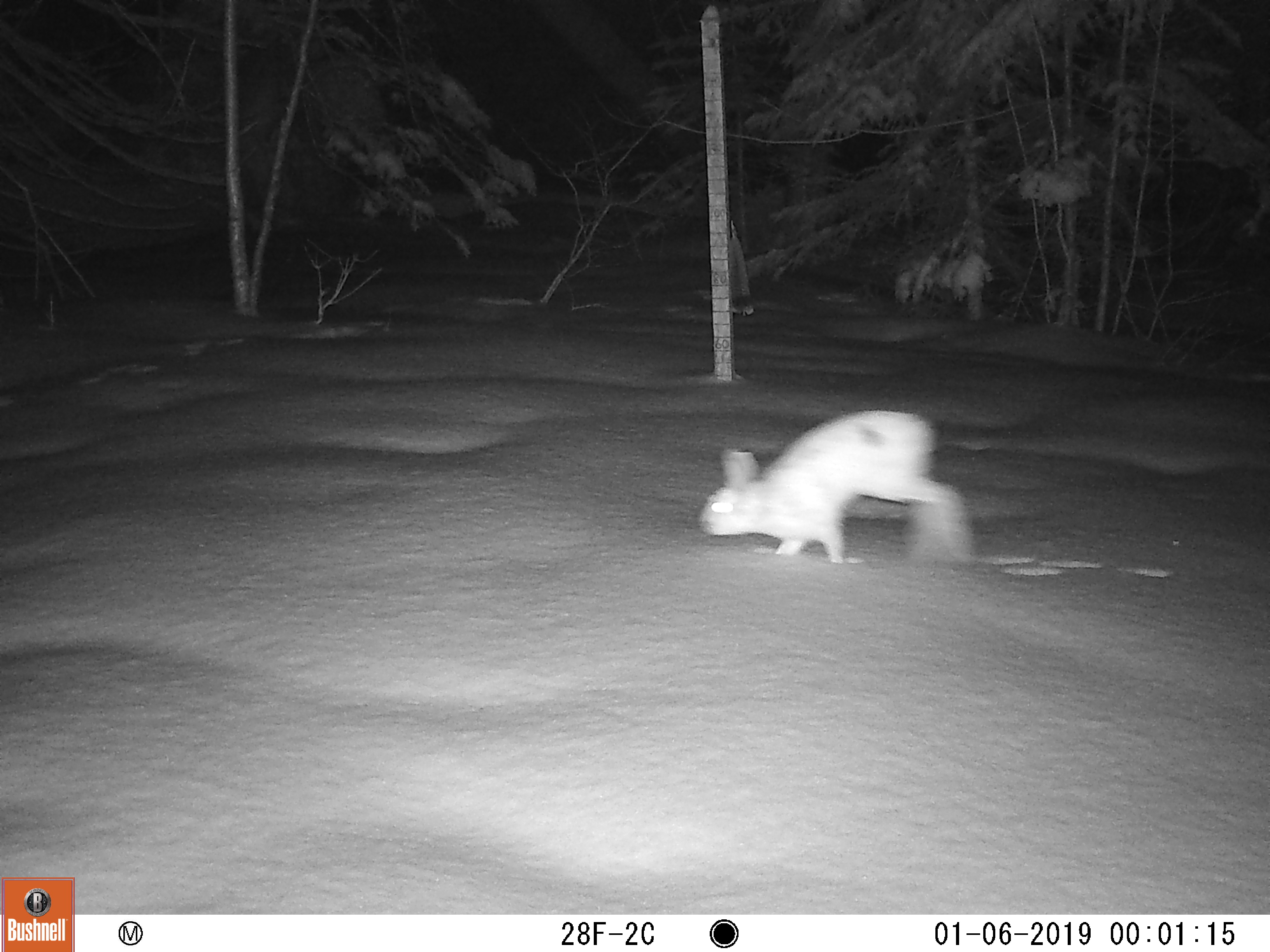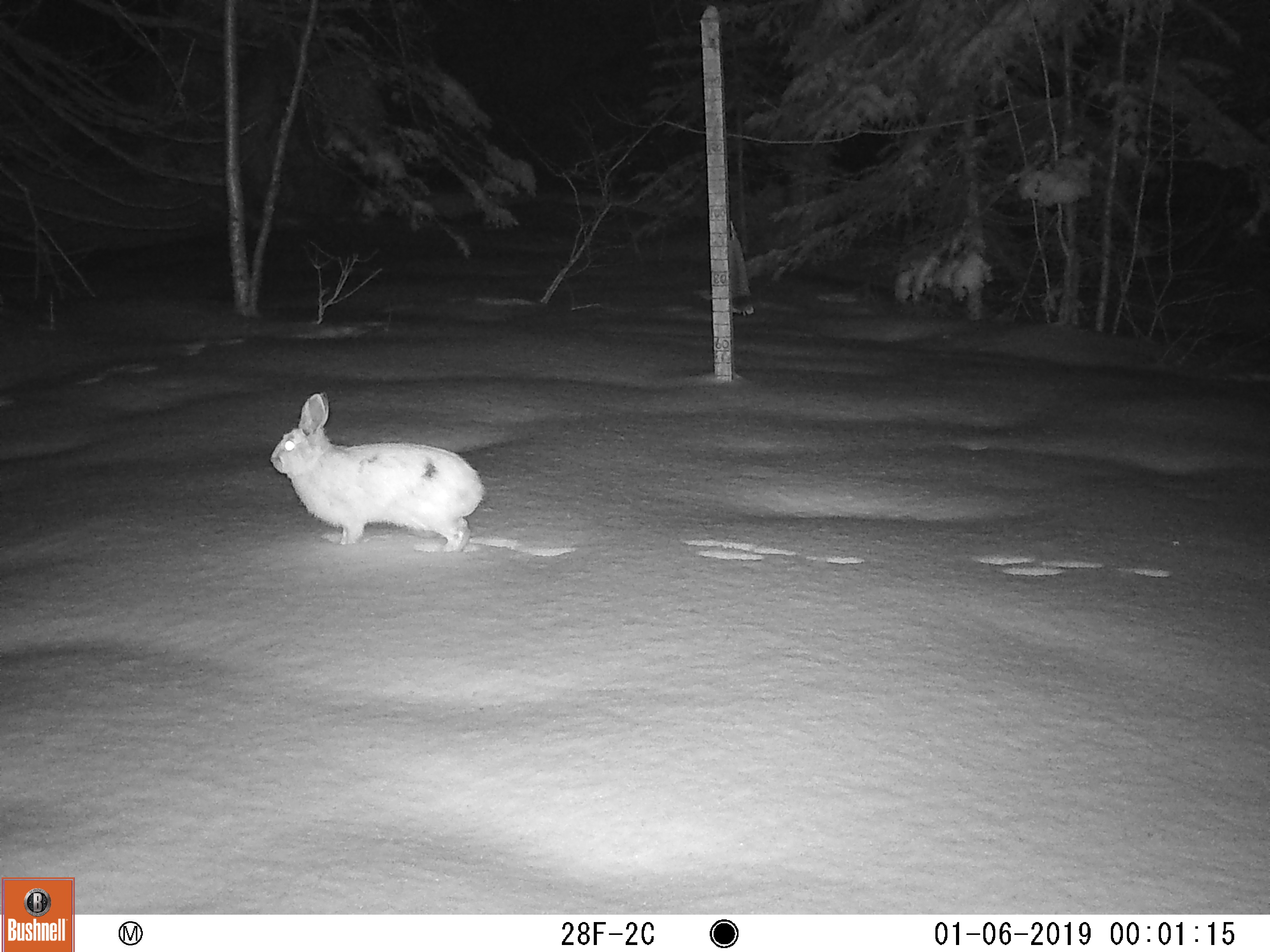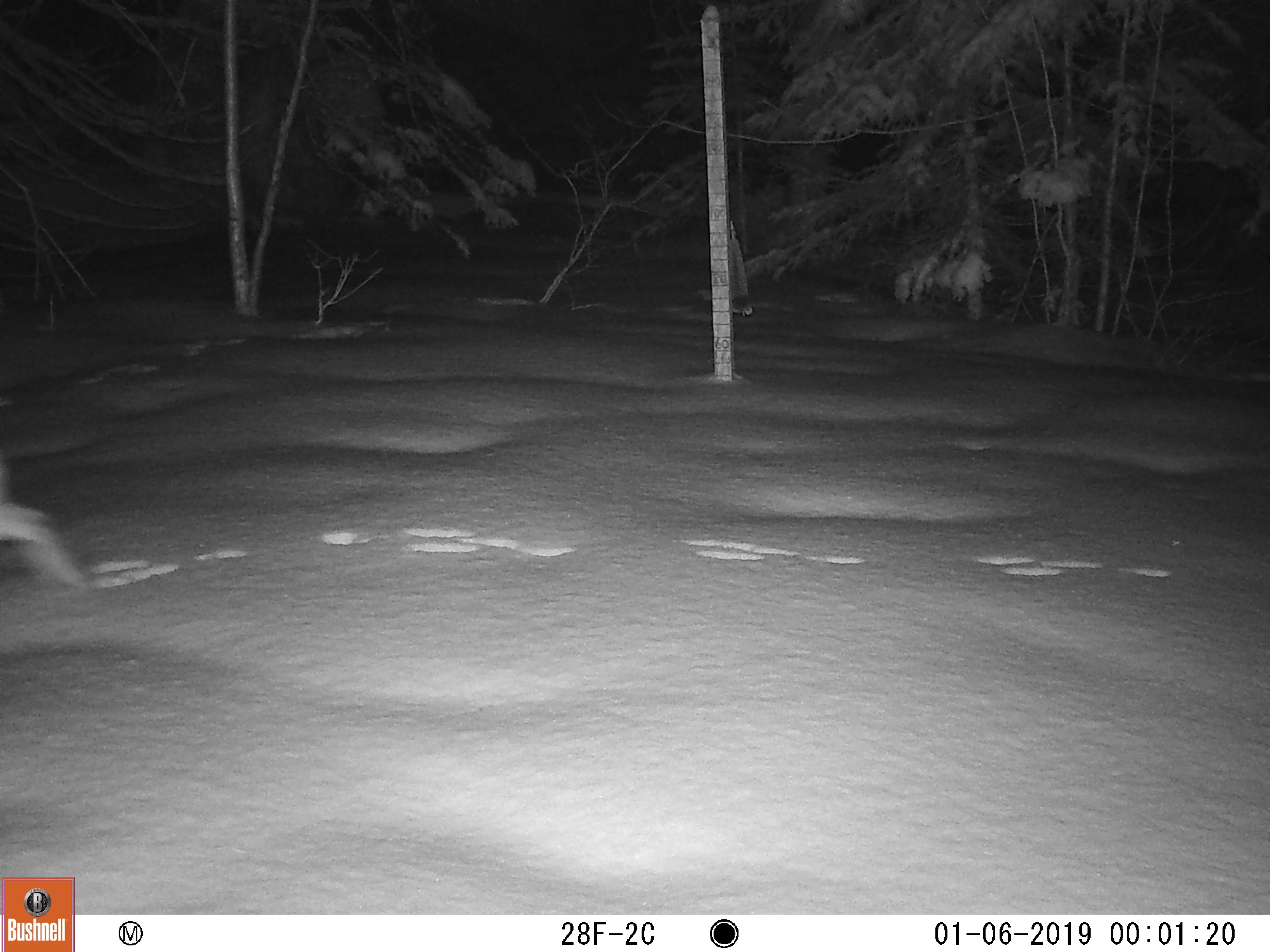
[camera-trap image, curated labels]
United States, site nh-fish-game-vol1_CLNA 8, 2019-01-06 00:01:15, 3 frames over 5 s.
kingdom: Animalia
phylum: Chordata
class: Mammalia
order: Lagomorpha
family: Leporidae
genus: Lepus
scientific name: Lepus americanus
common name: snowshoe hare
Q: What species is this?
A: Snowshoe hare (Lepus americanus).